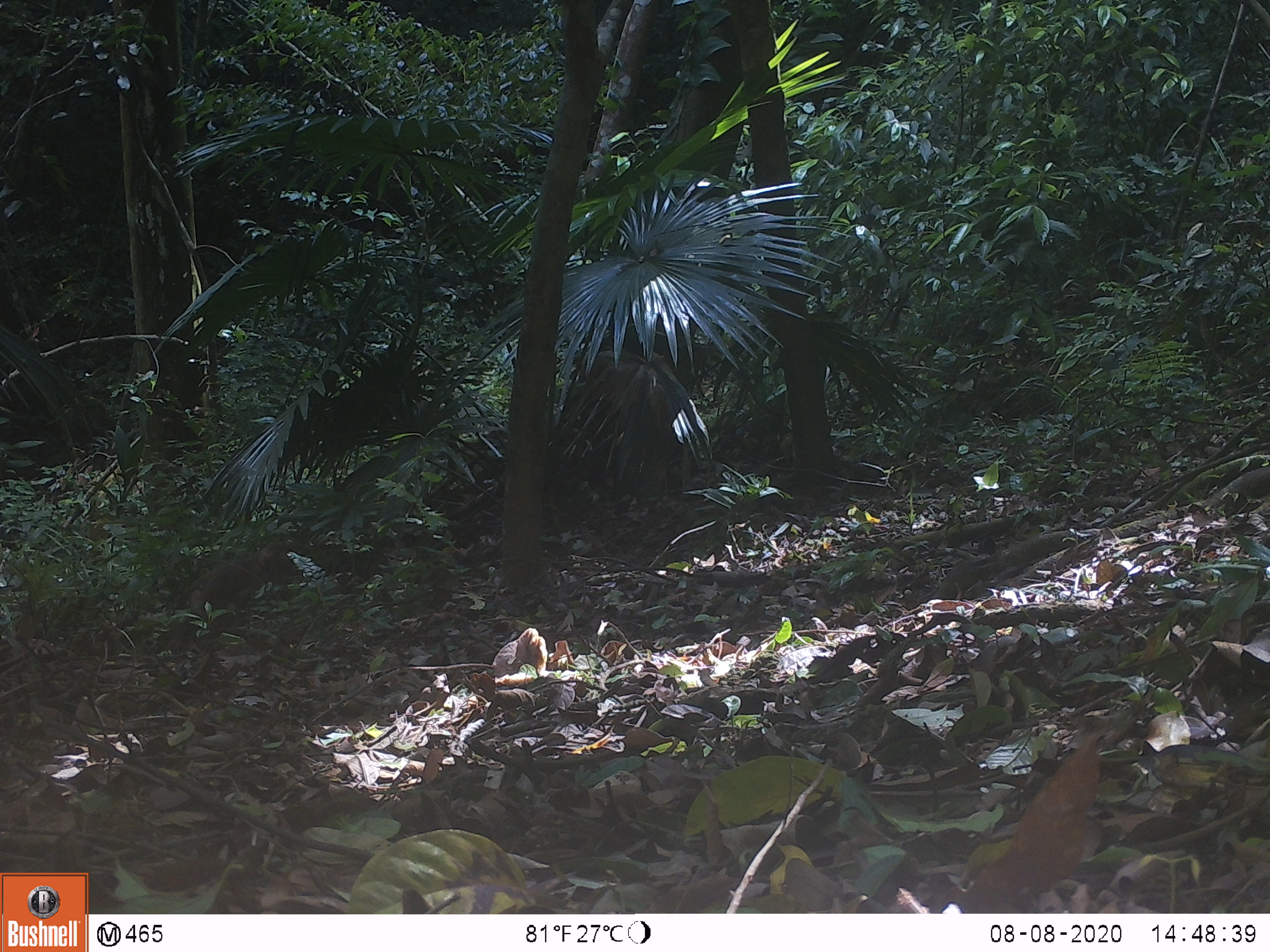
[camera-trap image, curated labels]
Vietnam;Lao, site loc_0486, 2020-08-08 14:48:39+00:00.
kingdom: Animalia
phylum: Chordata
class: Mammalia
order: Primates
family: Cercopithecidae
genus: Macaca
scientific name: Macaca nemestrina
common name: pig-tailed macaque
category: pig tailed macaque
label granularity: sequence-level